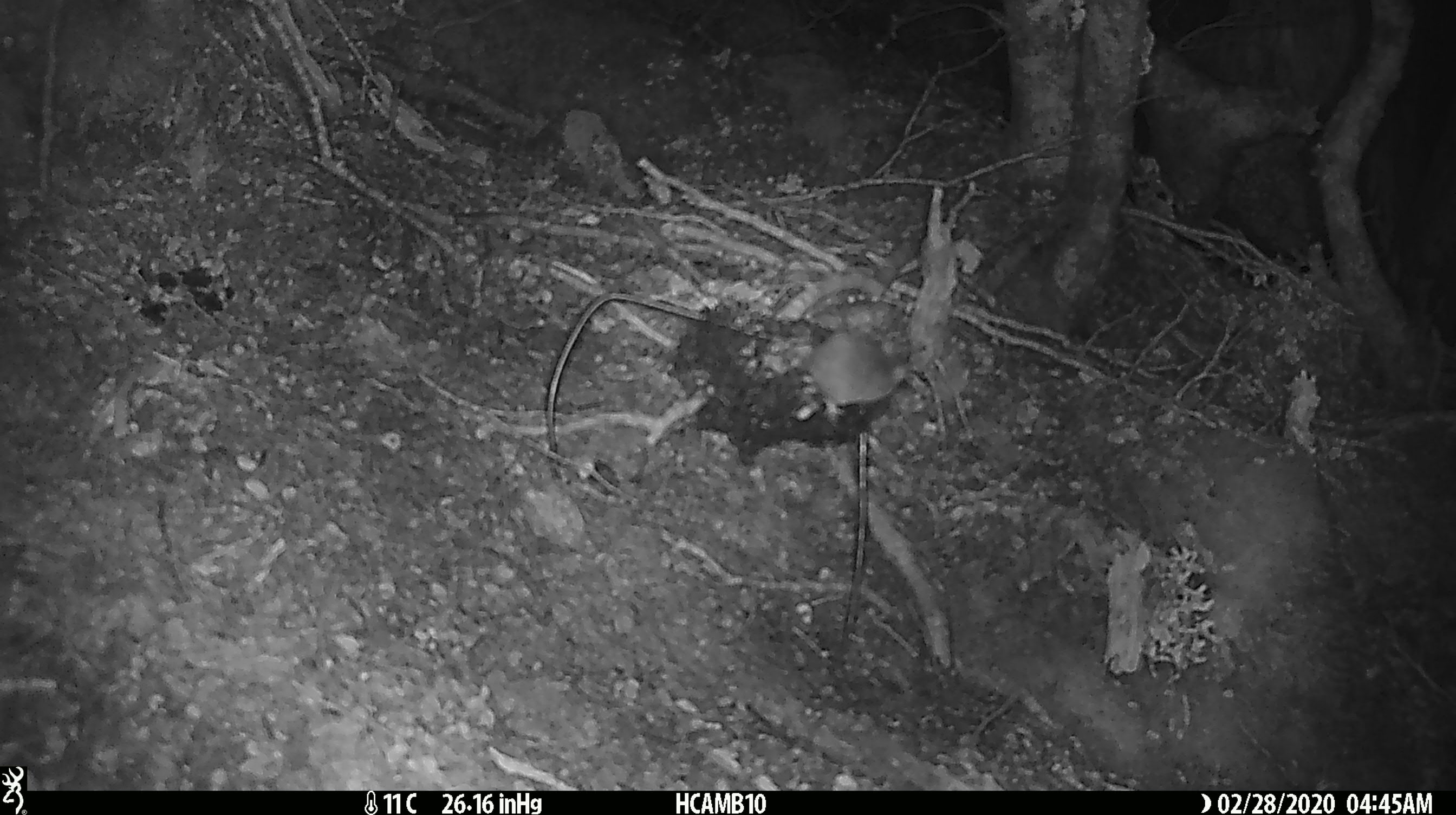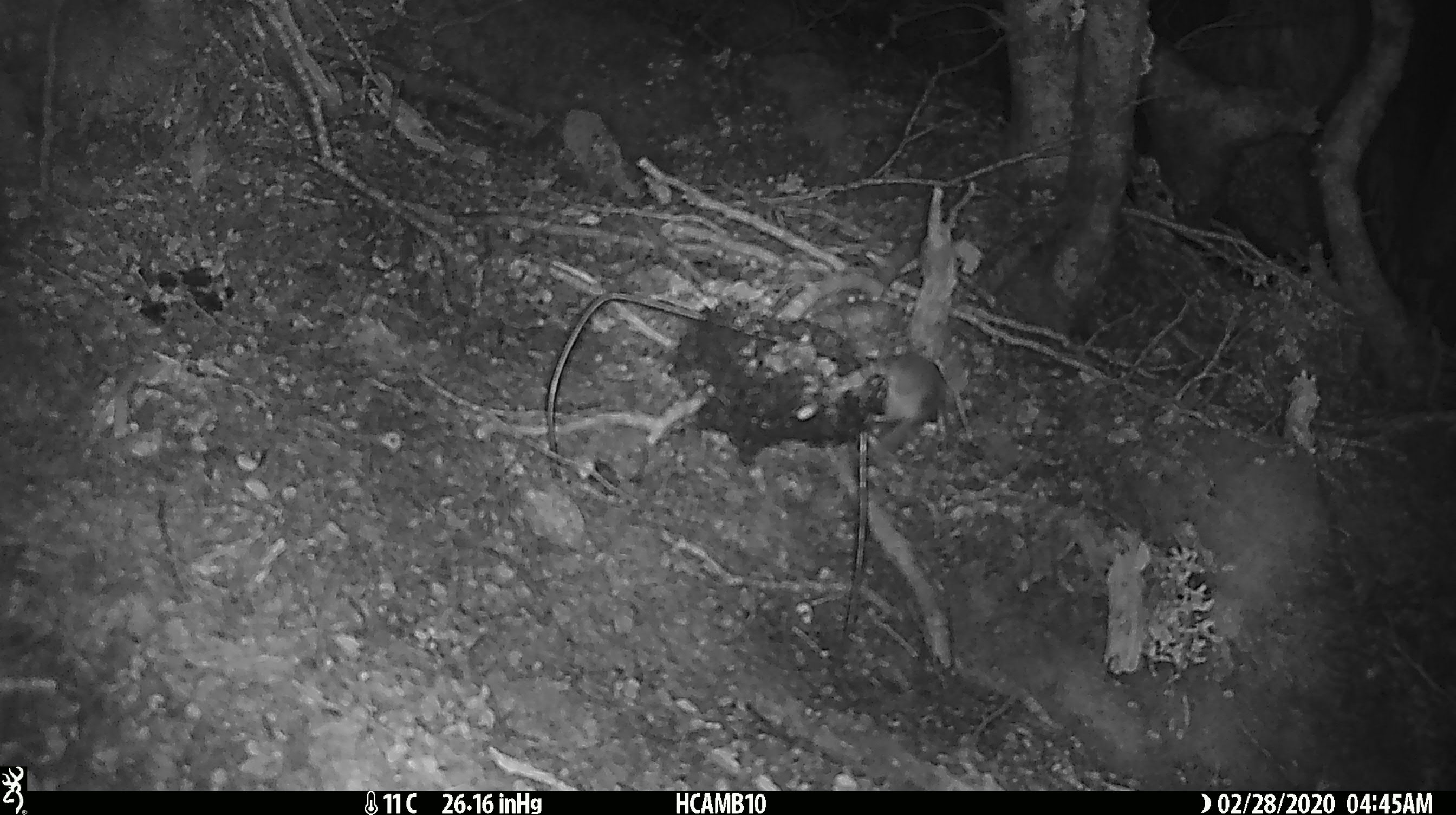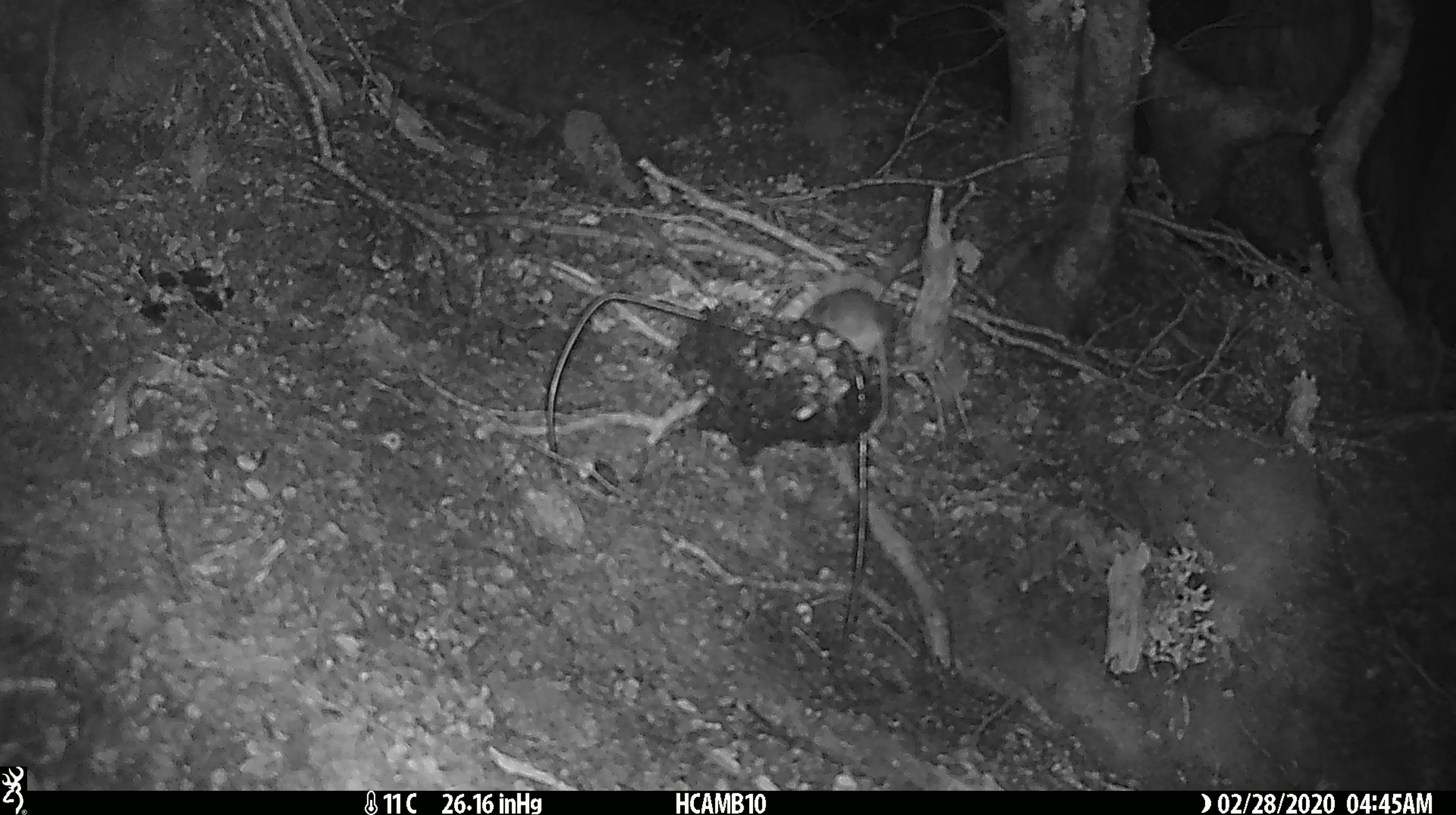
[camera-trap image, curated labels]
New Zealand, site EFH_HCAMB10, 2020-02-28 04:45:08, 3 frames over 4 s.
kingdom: Animalia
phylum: Chordata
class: Mammalia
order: Rodentia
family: Muridae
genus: Mus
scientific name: Mus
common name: mouse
Mouse (Mus).